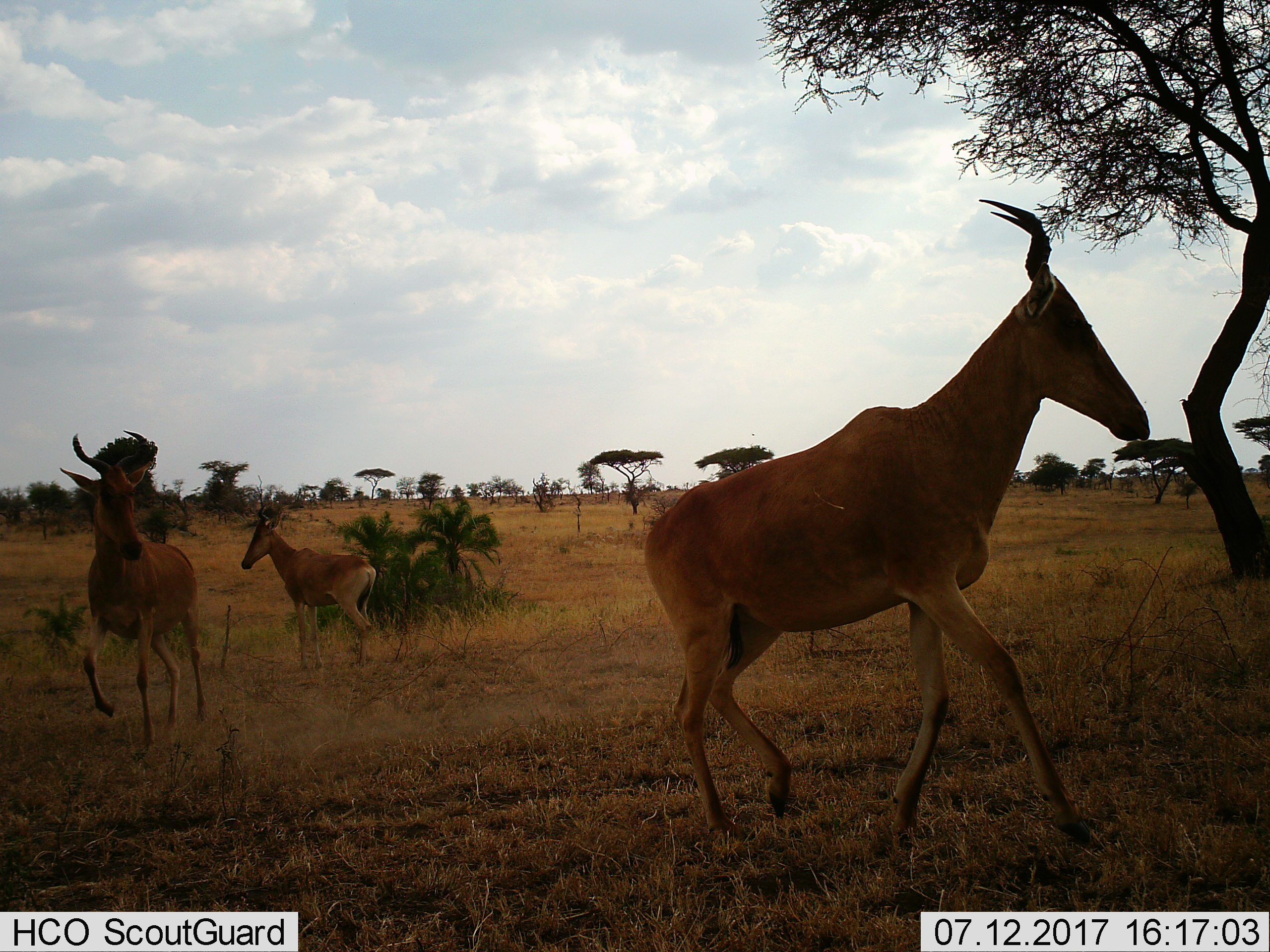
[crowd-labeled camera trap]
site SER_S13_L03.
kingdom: Animalia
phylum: Chordata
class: Mammalia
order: Artiodactyla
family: Bovidae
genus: Alcelaphus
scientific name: Alcelaphus buselaphus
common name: hartebeest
Hartebeest (Alcelaphus buselaphus), count 3. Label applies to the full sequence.